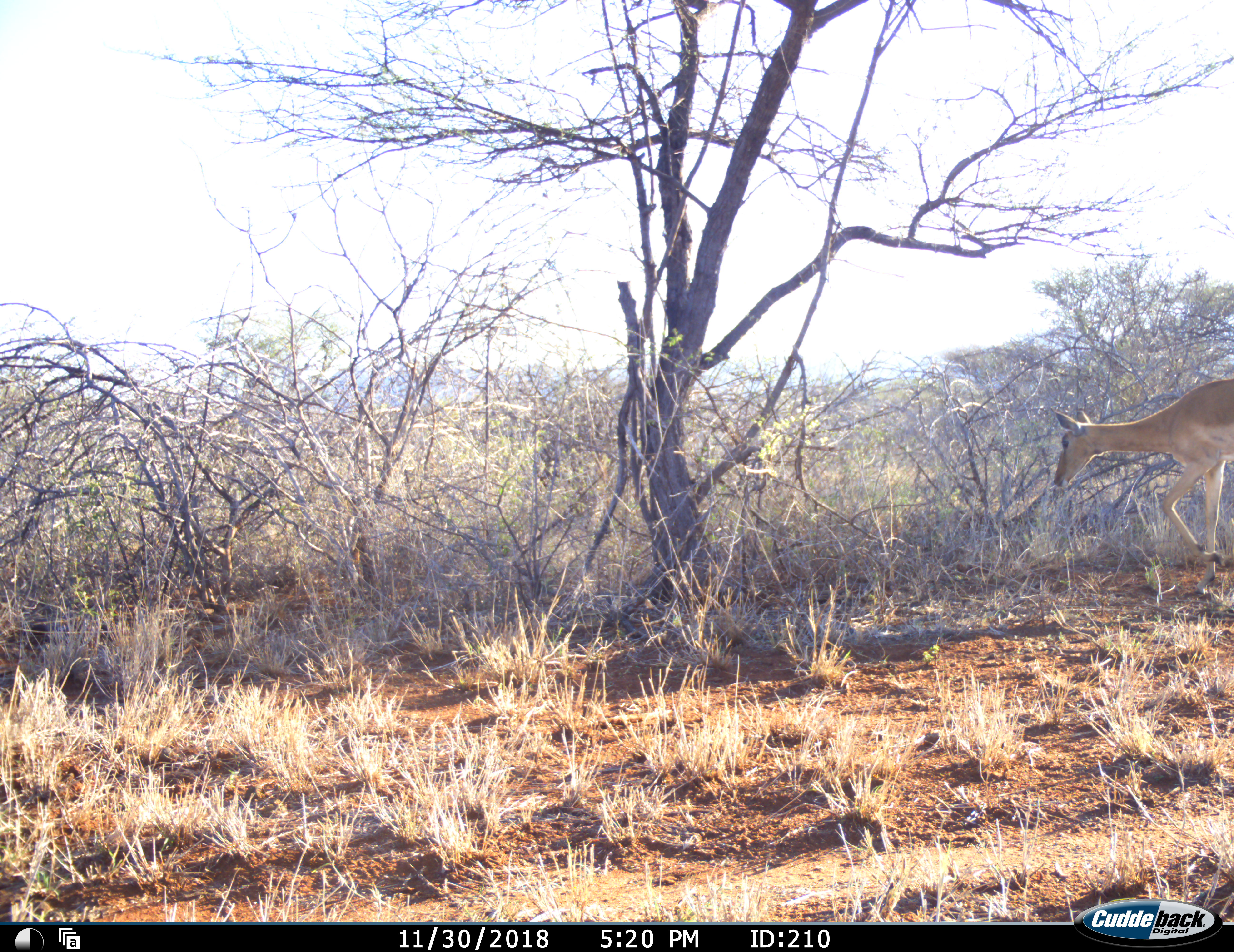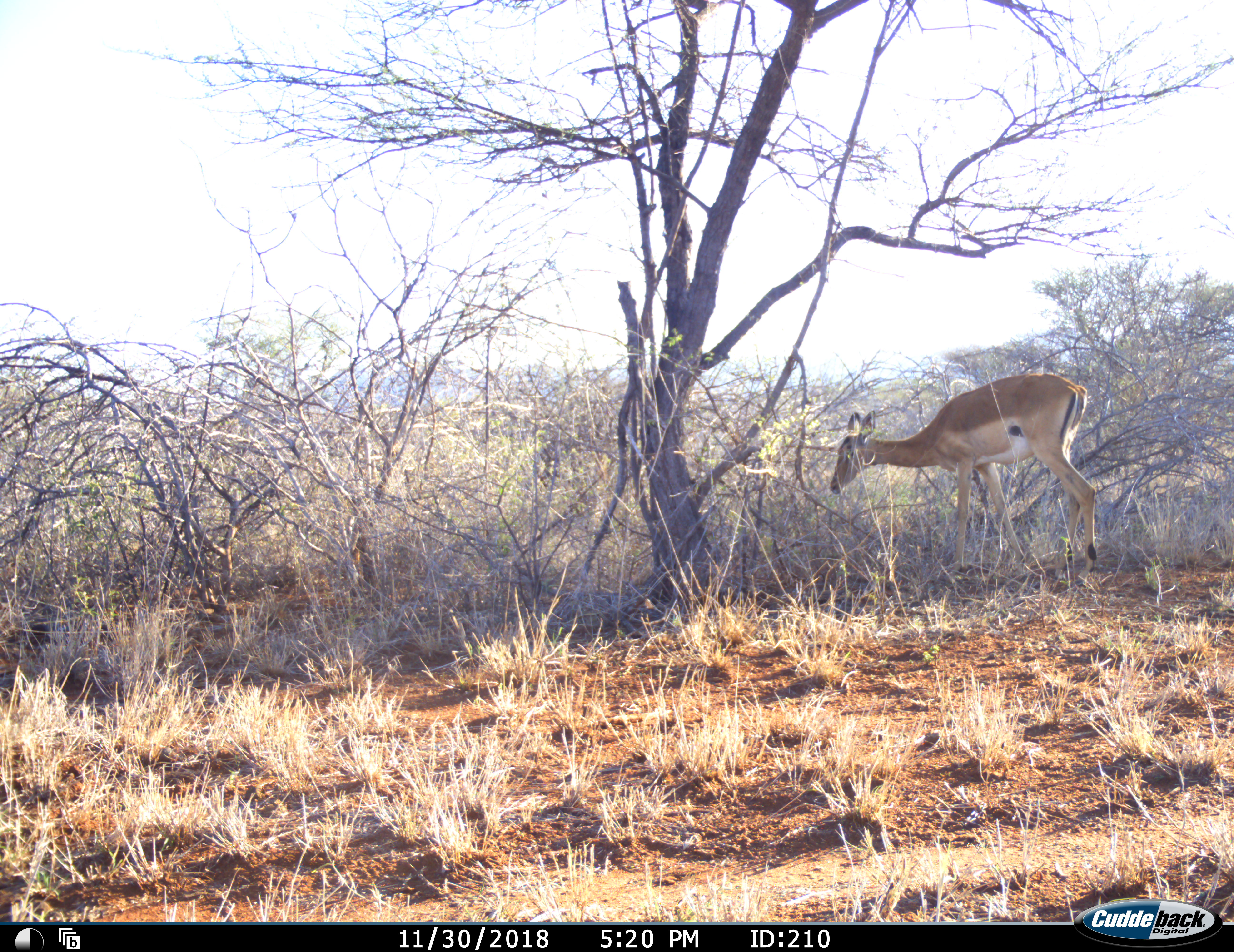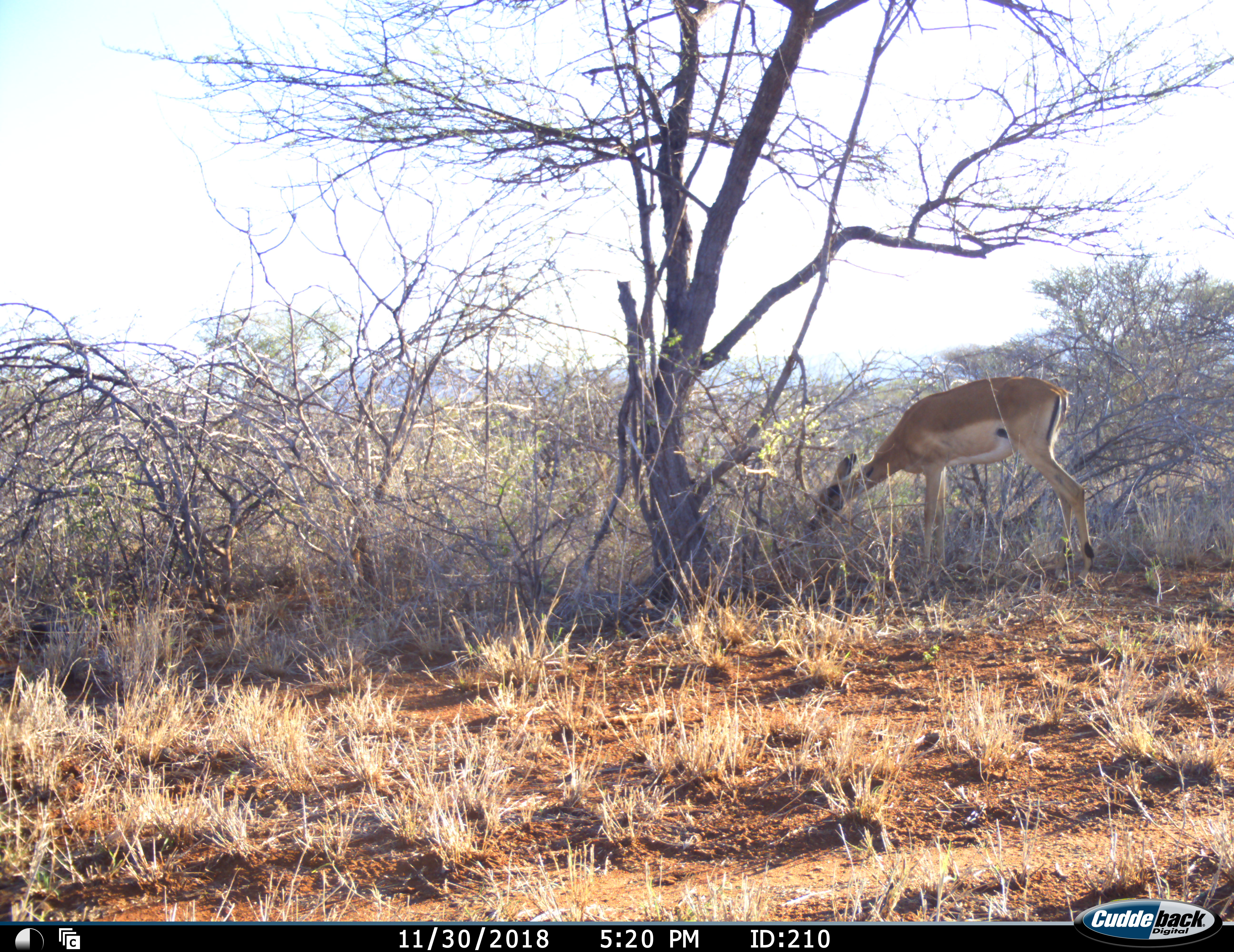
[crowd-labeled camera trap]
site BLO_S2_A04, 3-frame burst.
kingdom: Animalia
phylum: Chordata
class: Mammalia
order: Artiodactyla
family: Bovidae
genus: Aepyceros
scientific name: Aepyceros melampus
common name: impala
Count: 1.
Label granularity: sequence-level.